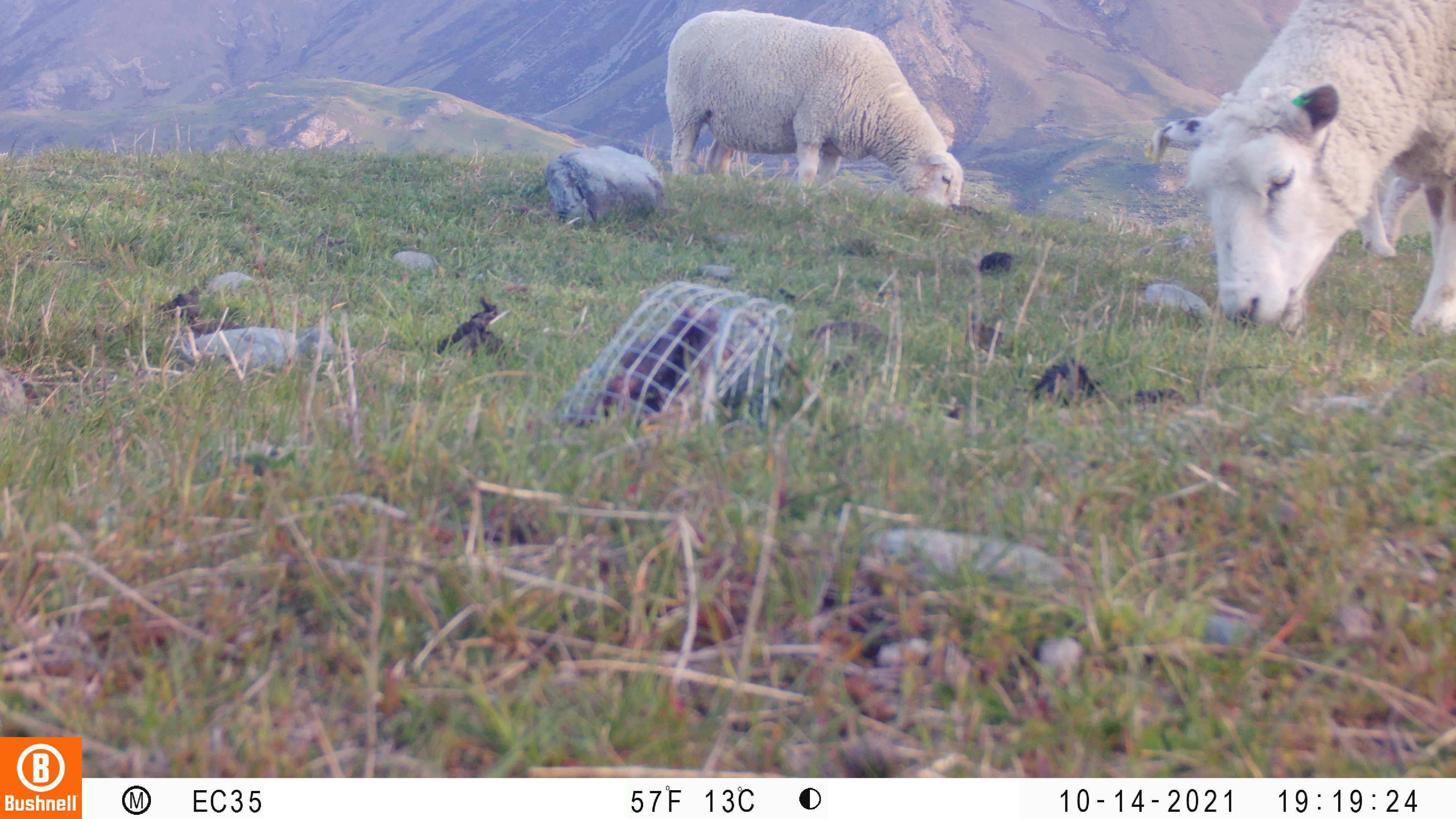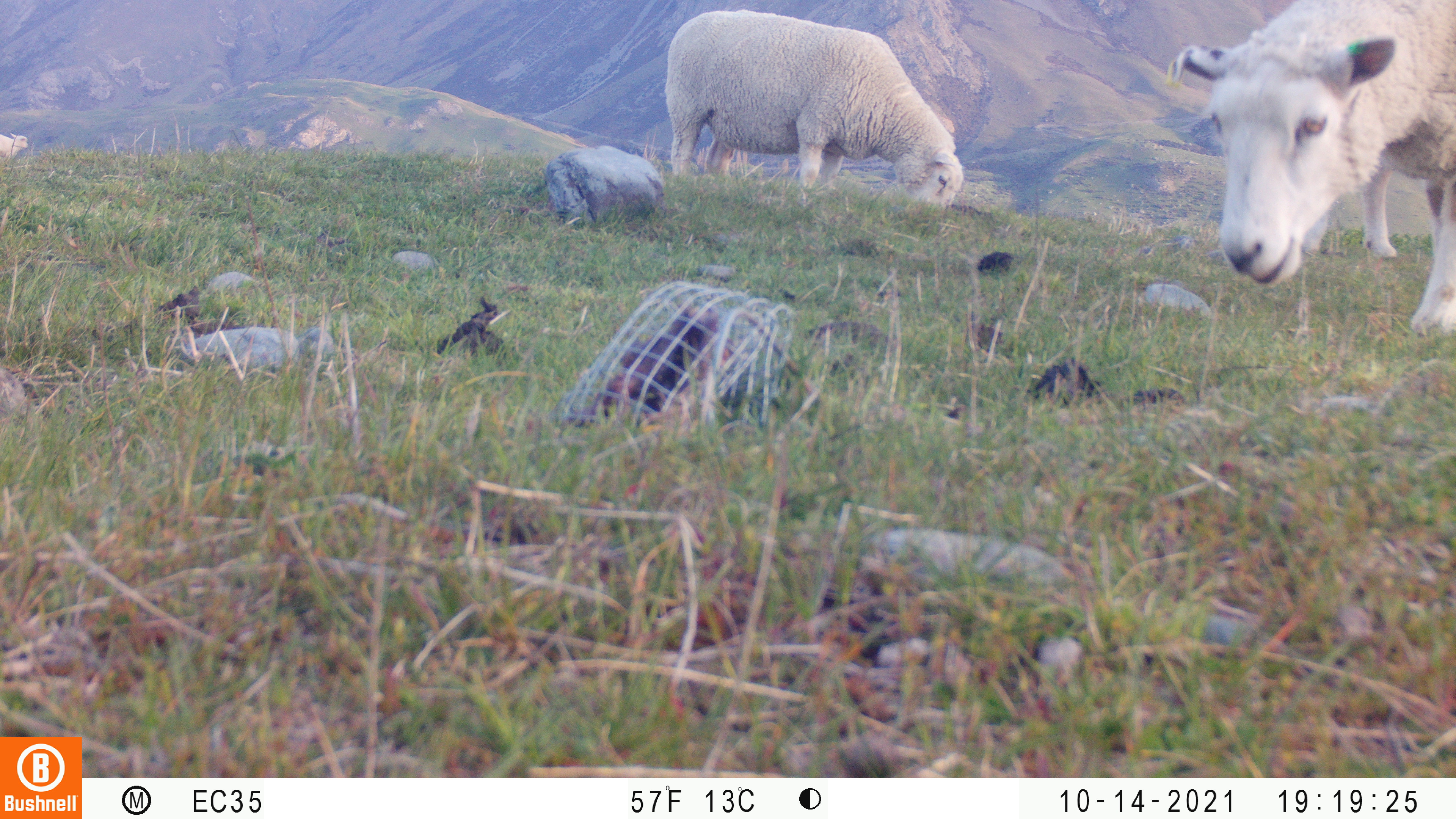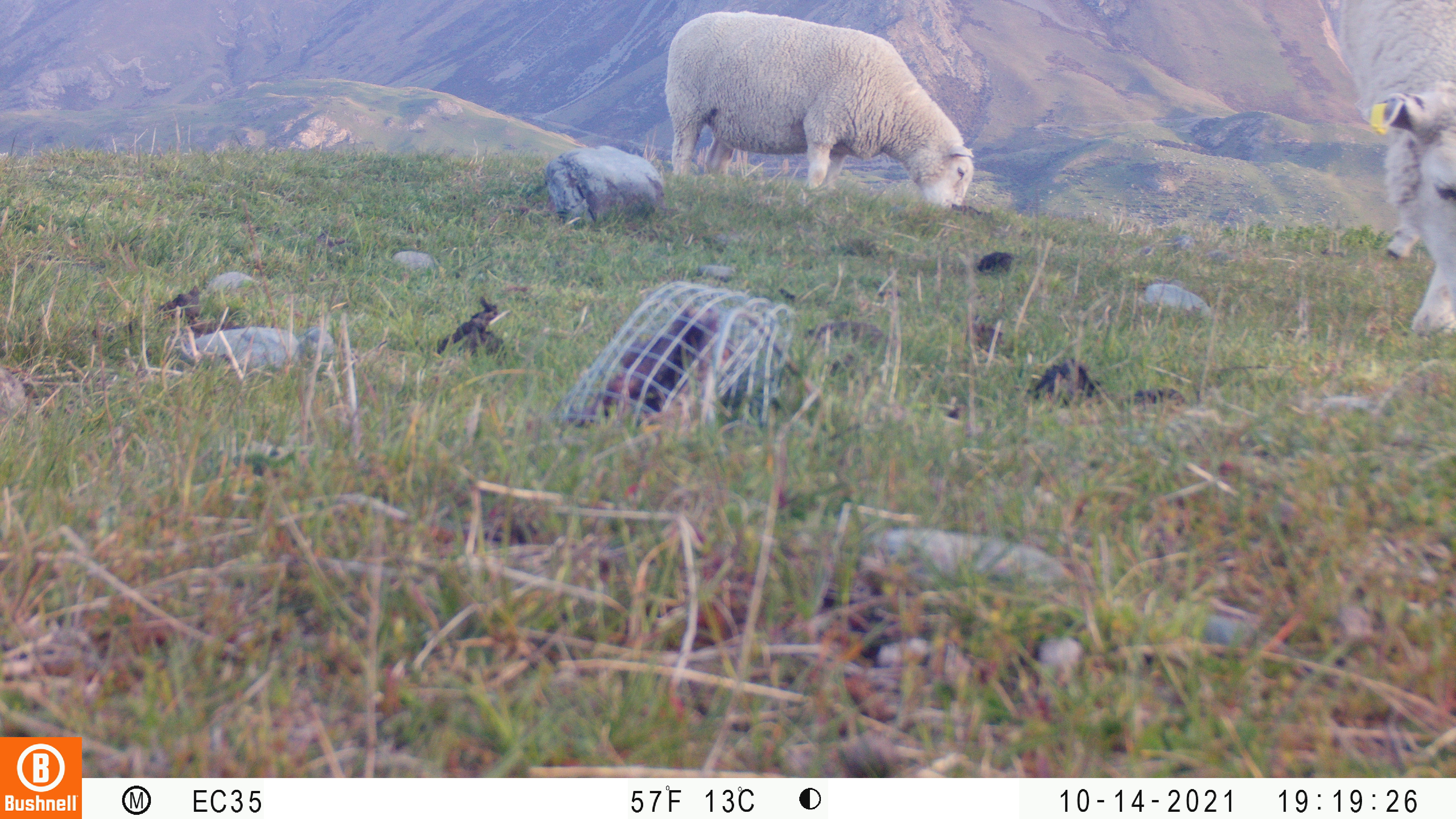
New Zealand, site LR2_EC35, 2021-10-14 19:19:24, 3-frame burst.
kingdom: Animalia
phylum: Chordata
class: Mammalia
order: Artiodactyla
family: Bovidae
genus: Bos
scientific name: Bos taurus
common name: domestic cow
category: cow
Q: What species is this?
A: Cow (domestic cow) (Bos taurus).